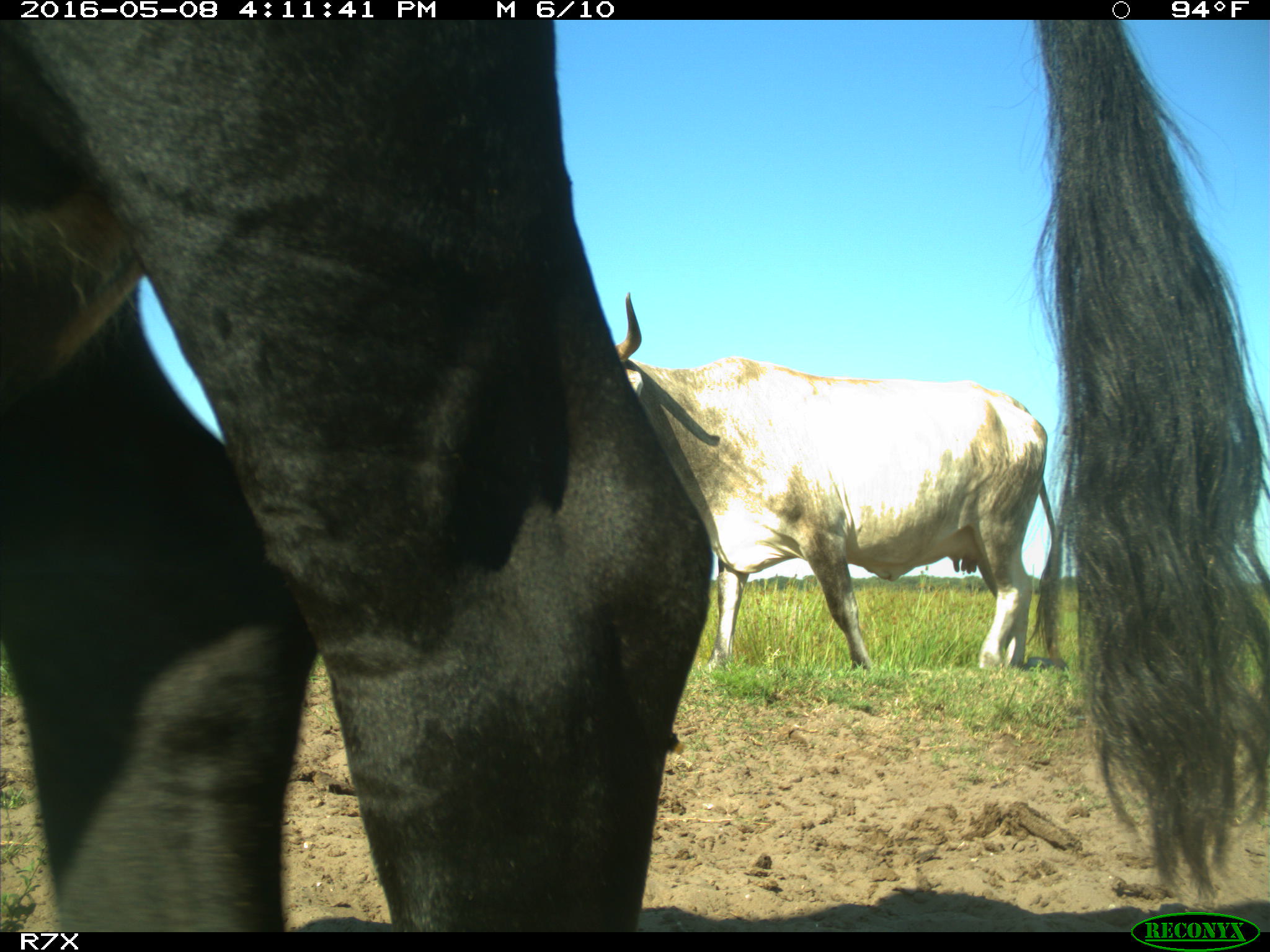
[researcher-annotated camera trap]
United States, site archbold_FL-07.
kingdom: Animalia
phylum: Chordata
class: Mammalia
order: Artiodactyla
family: Bovidae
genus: Bos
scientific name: Bos taurus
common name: domestic cow